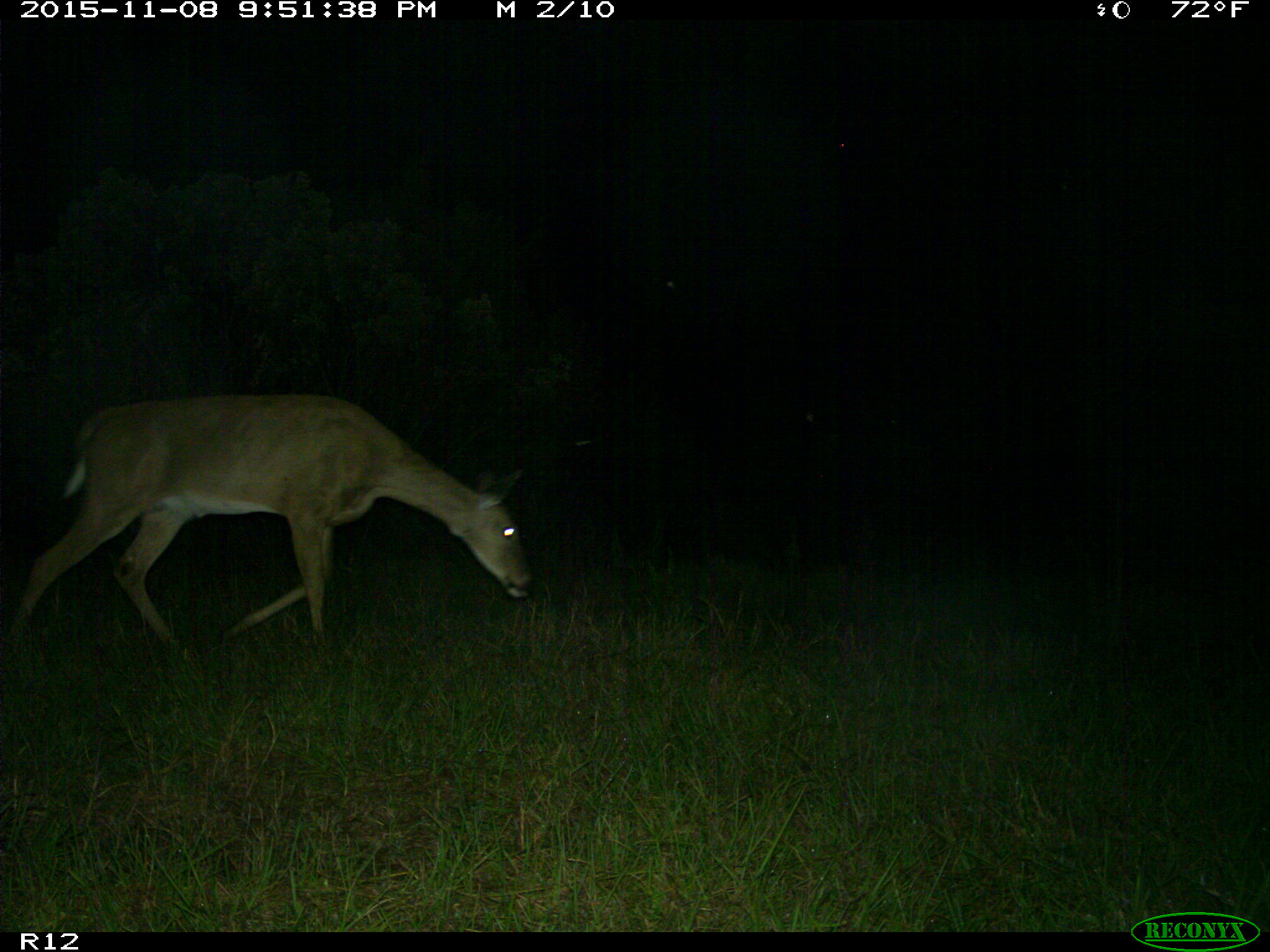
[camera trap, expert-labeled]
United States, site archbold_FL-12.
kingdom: Animalia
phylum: Chordata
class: Mammalia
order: Artiodactyla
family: Cervidae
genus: Odocoileus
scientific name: Odocoileus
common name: deer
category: unidentified deer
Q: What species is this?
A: Unidentified deer (deer) (Odocoileus).